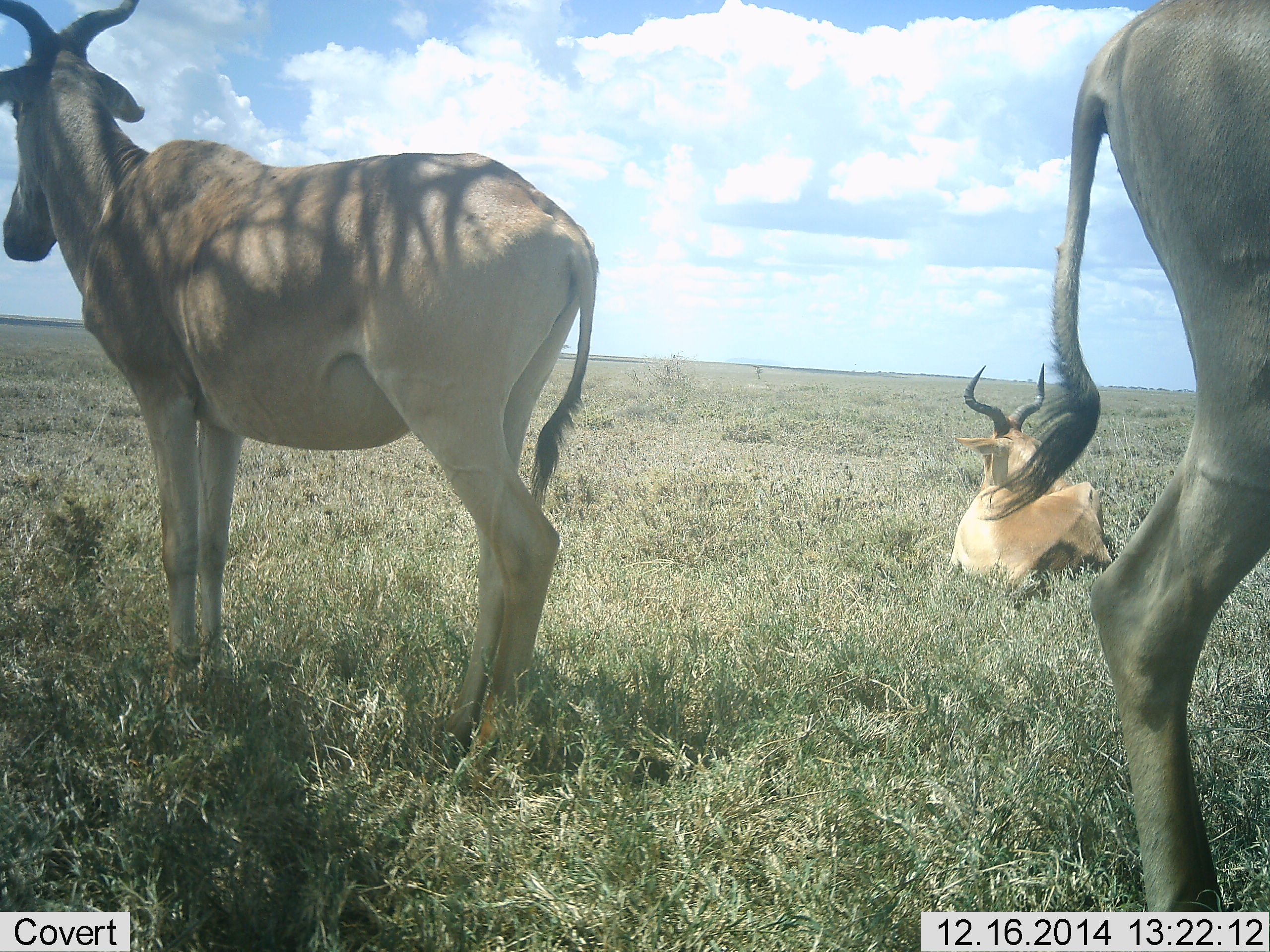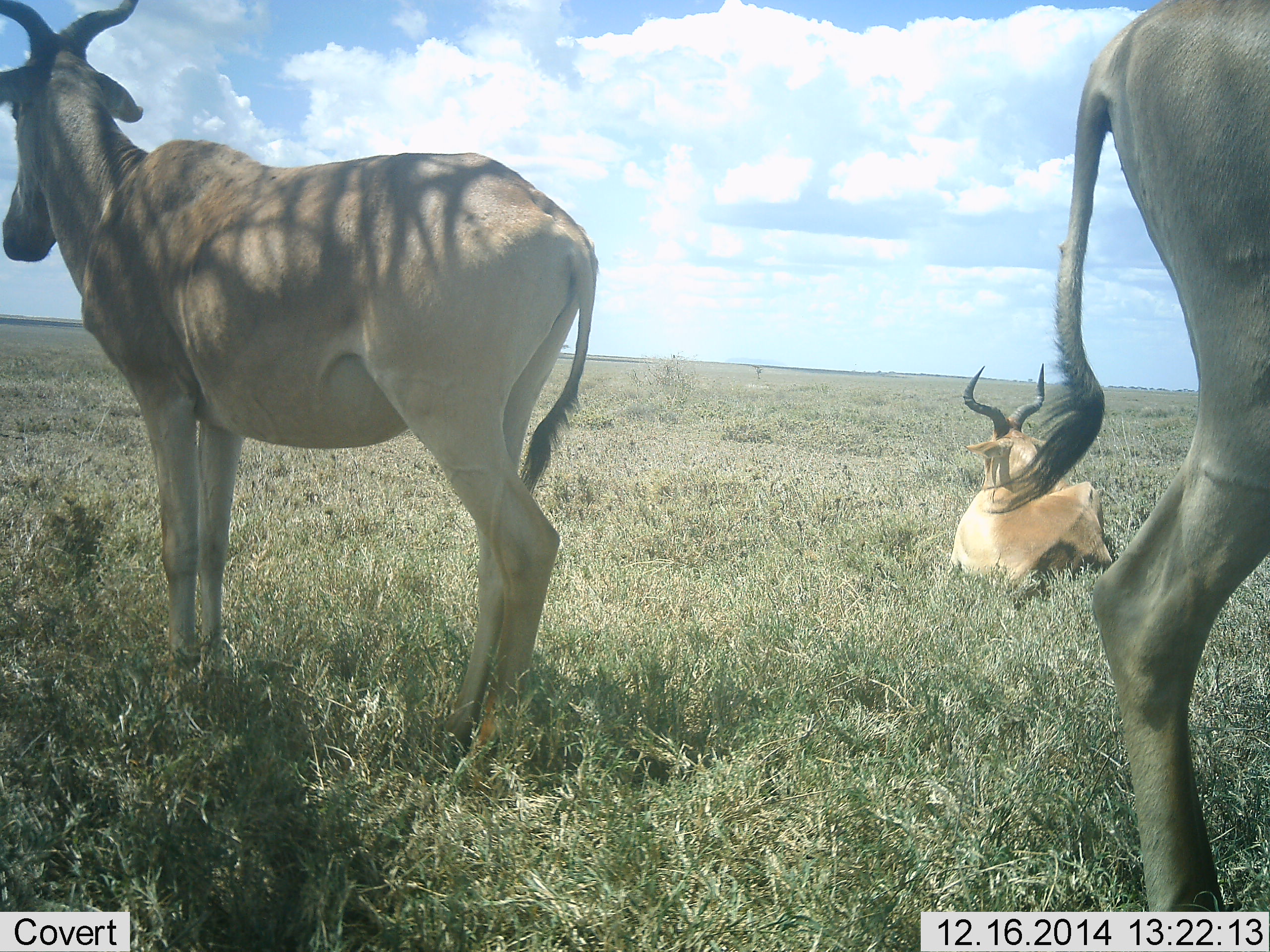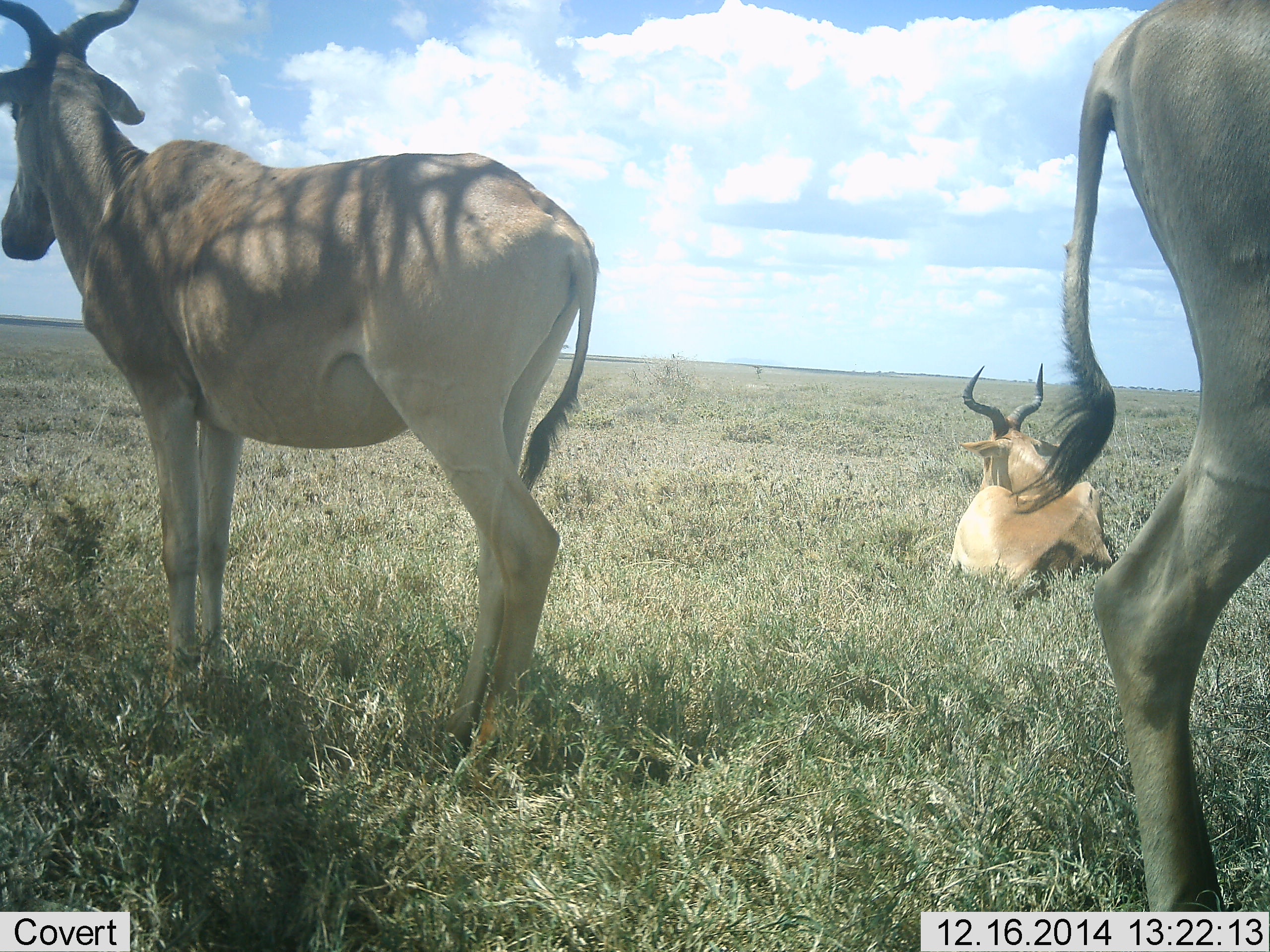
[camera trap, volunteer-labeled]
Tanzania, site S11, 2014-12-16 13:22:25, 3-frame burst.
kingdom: Animalia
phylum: Chordata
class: Mammalia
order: Artiodactyla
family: Bovidae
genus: Alcelaphus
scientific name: Alcelaphus buselaphus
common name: hartebeest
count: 3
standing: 100%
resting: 90%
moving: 0%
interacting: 0%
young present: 0%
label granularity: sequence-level